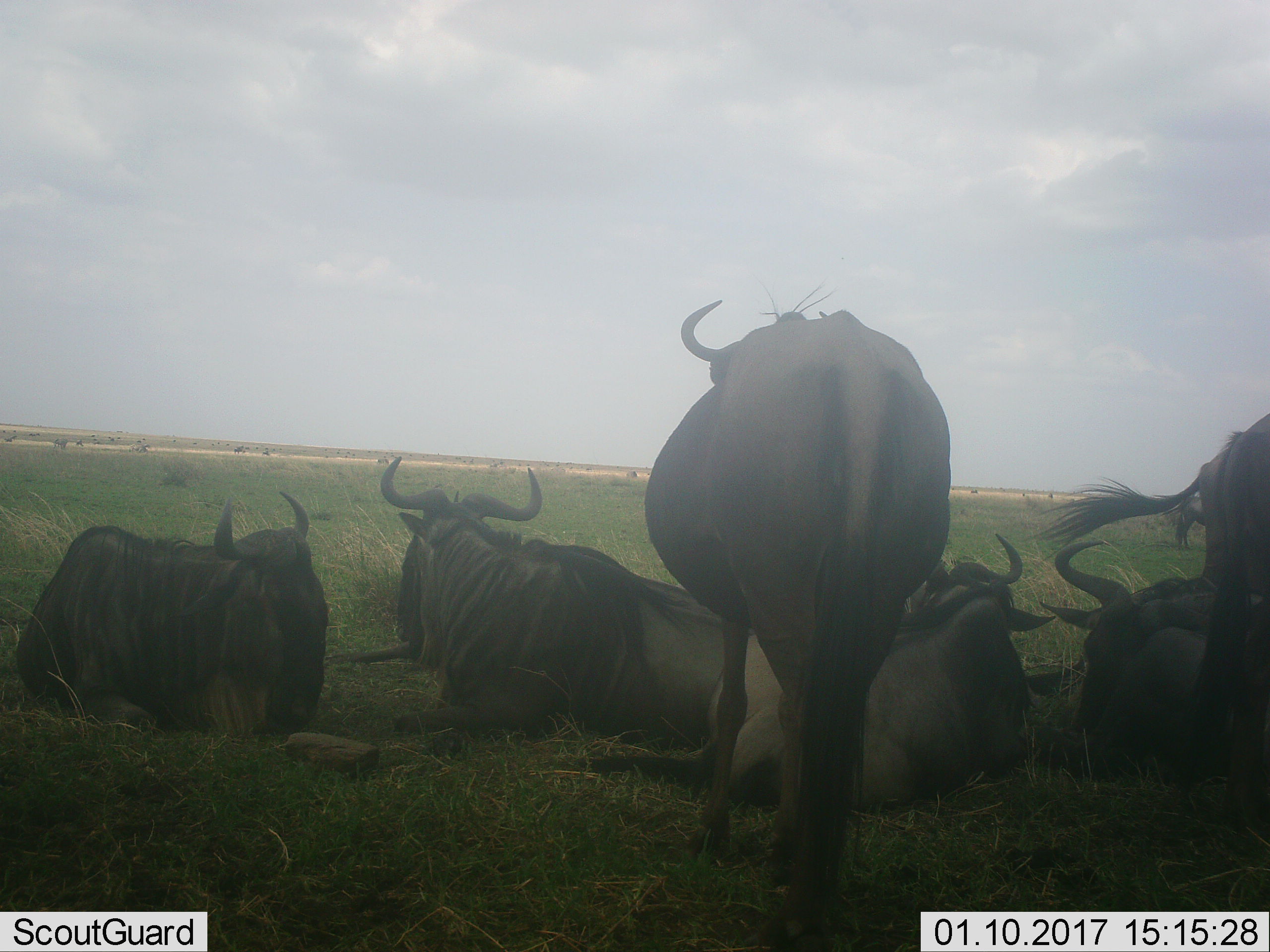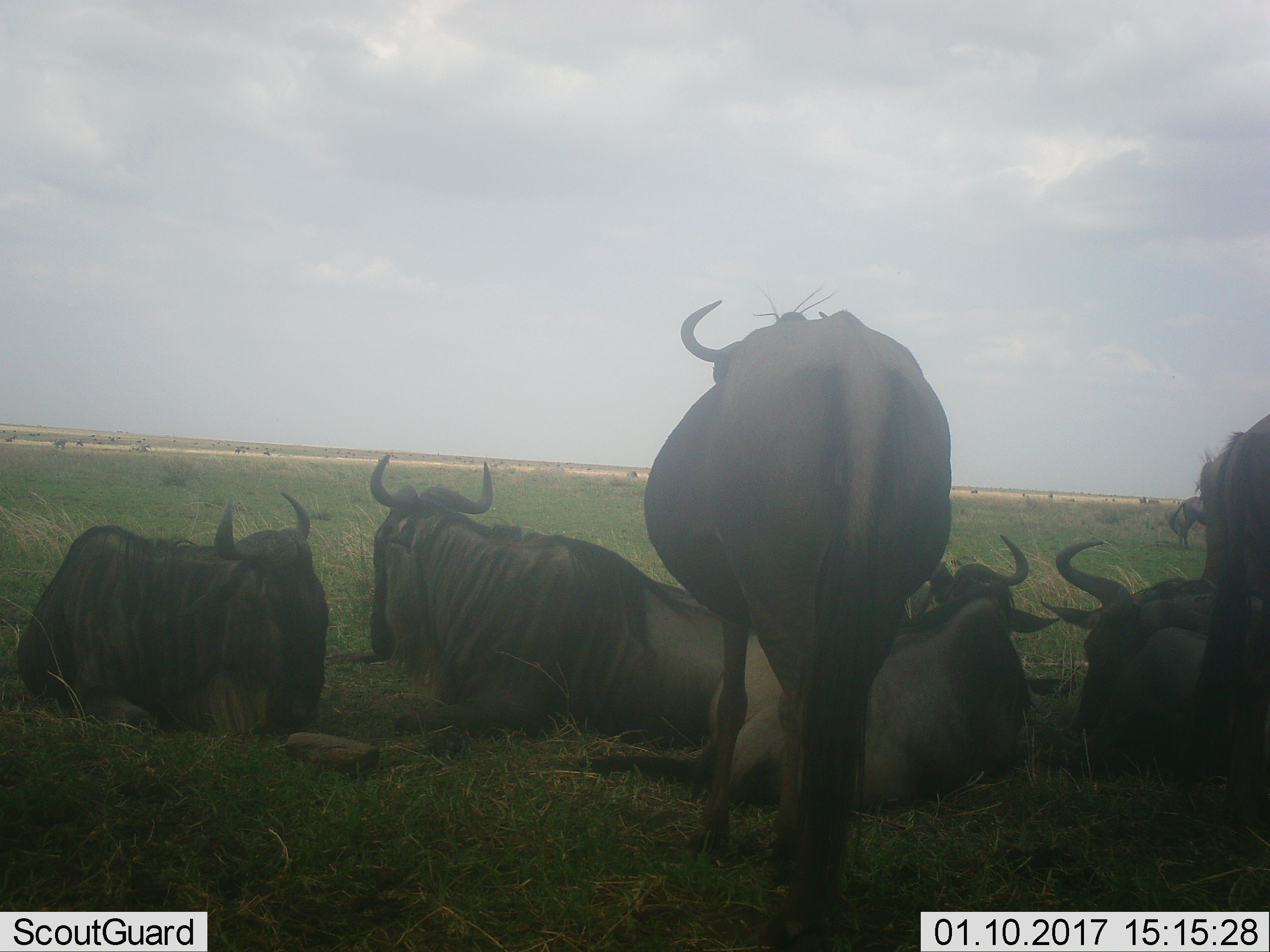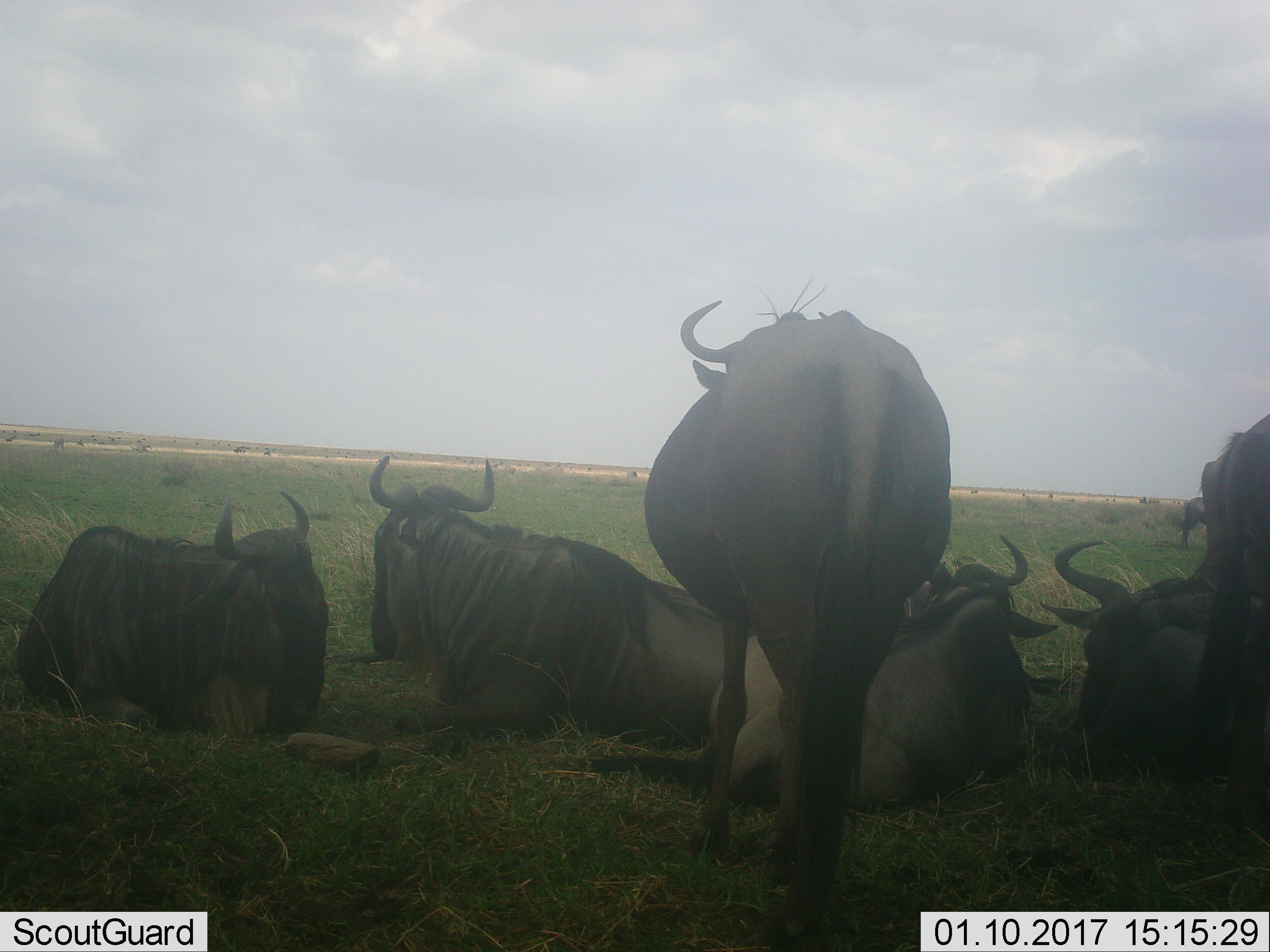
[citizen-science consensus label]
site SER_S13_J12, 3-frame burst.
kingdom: Animalia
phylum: Chordata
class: Mammalia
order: Artiodactyla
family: Bovidae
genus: Connochaetes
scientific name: Connochaetes taurinus taurinus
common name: blue wildebeest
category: wildebeestblue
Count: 7.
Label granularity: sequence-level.